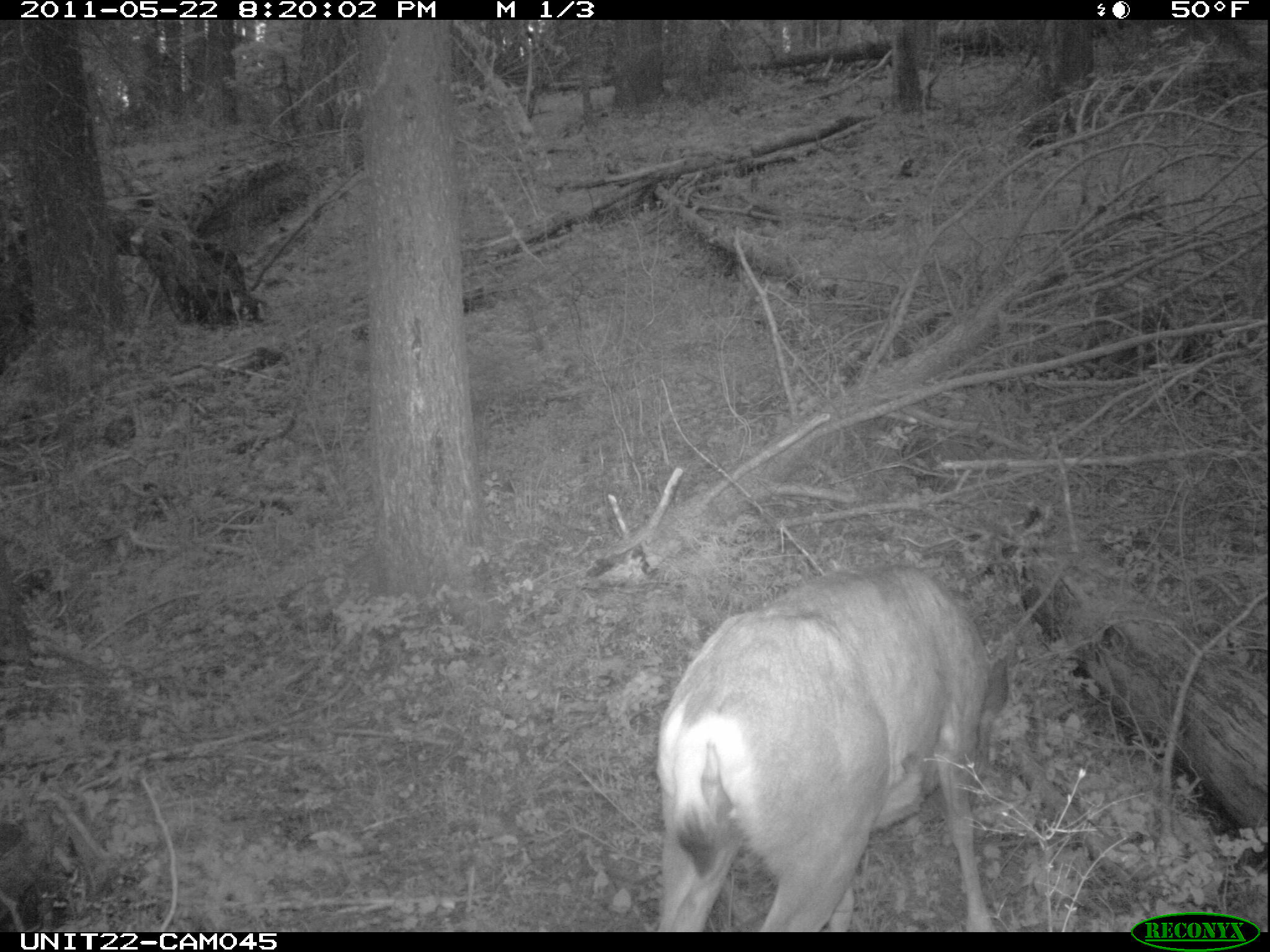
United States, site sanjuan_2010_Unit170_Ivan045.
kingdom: Animalia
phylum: Chordata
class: Mammalia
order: Artiodactyla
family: Cervidae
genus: Odocoileus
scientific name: Odocoileus hemionus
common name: mule deer